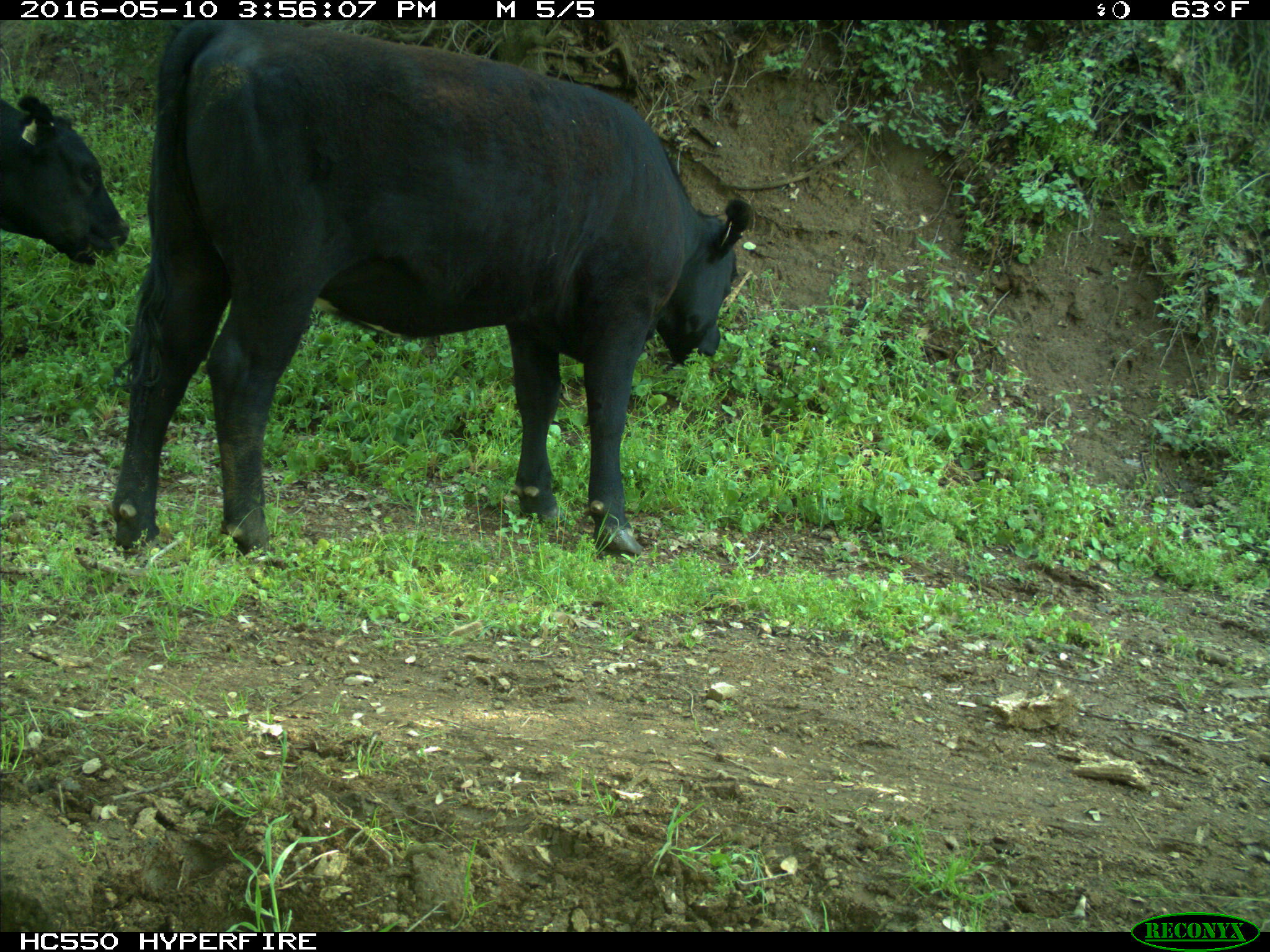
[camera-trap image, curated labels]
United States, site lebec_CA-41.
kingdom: Animalia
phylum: Chordata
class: Mammalia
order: Artiodactyla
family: Bovidae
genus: Bos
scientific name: Bos taurus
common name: domestic cow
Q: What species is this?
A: Bos taurus (domestic cow).